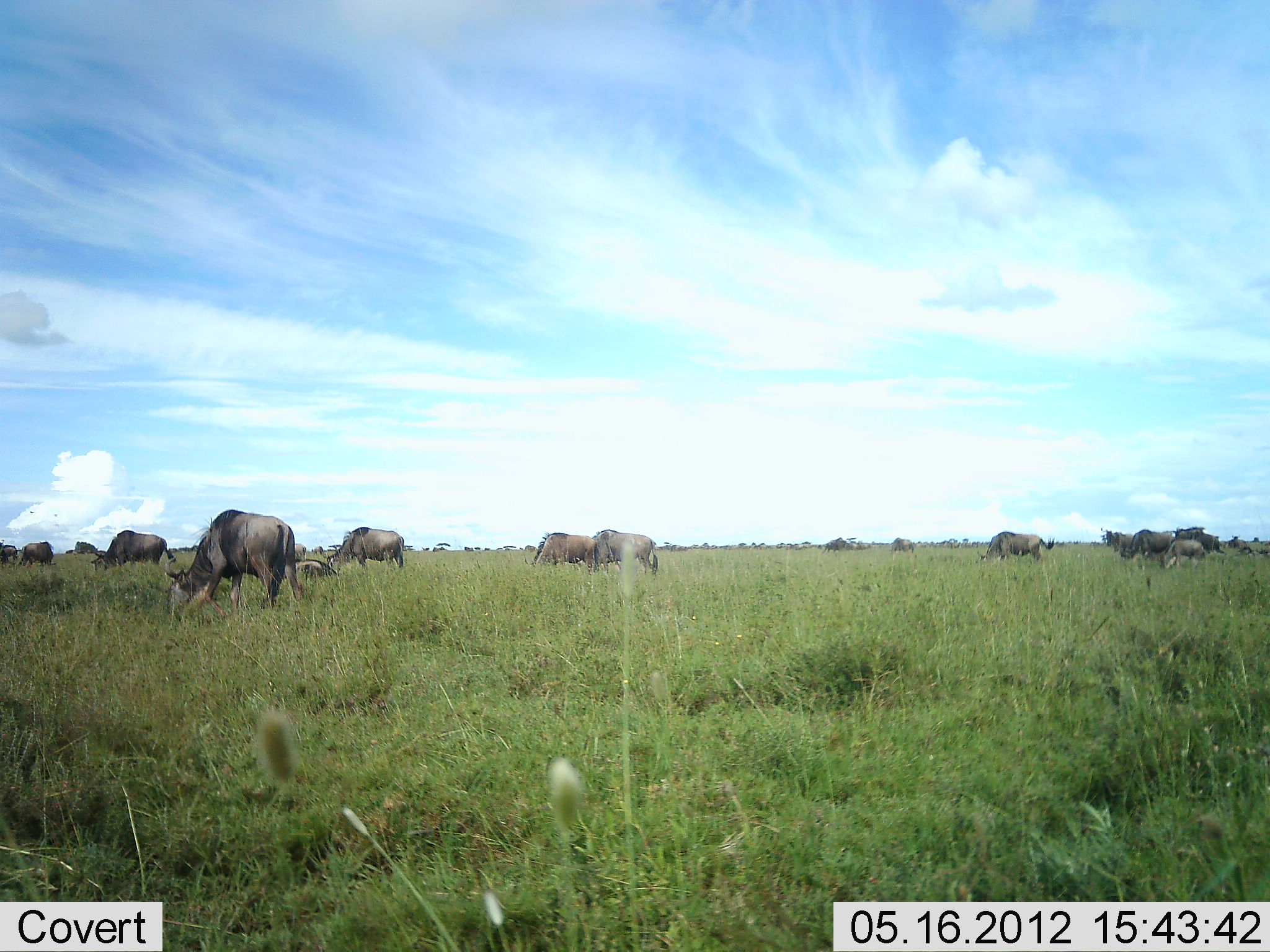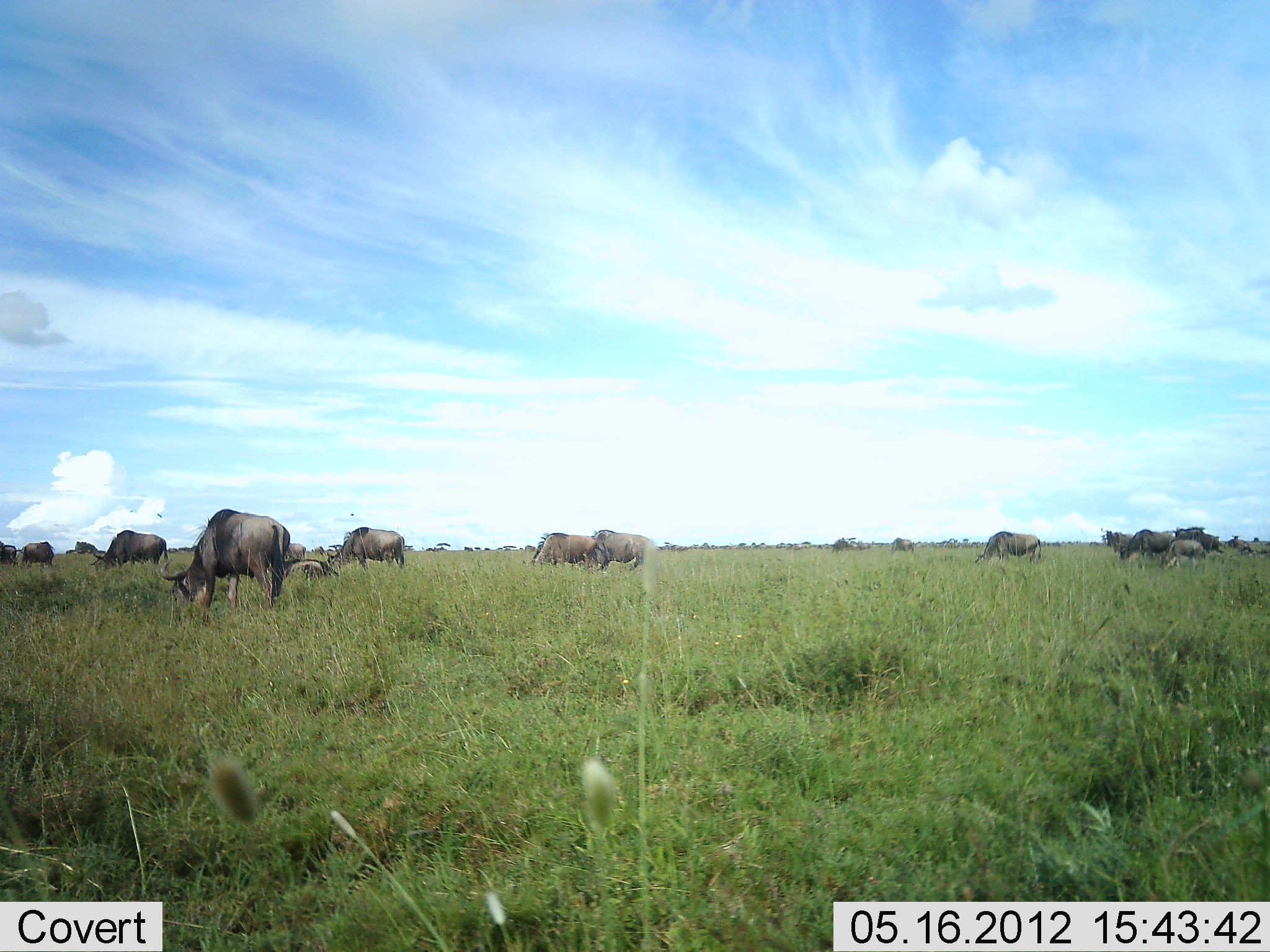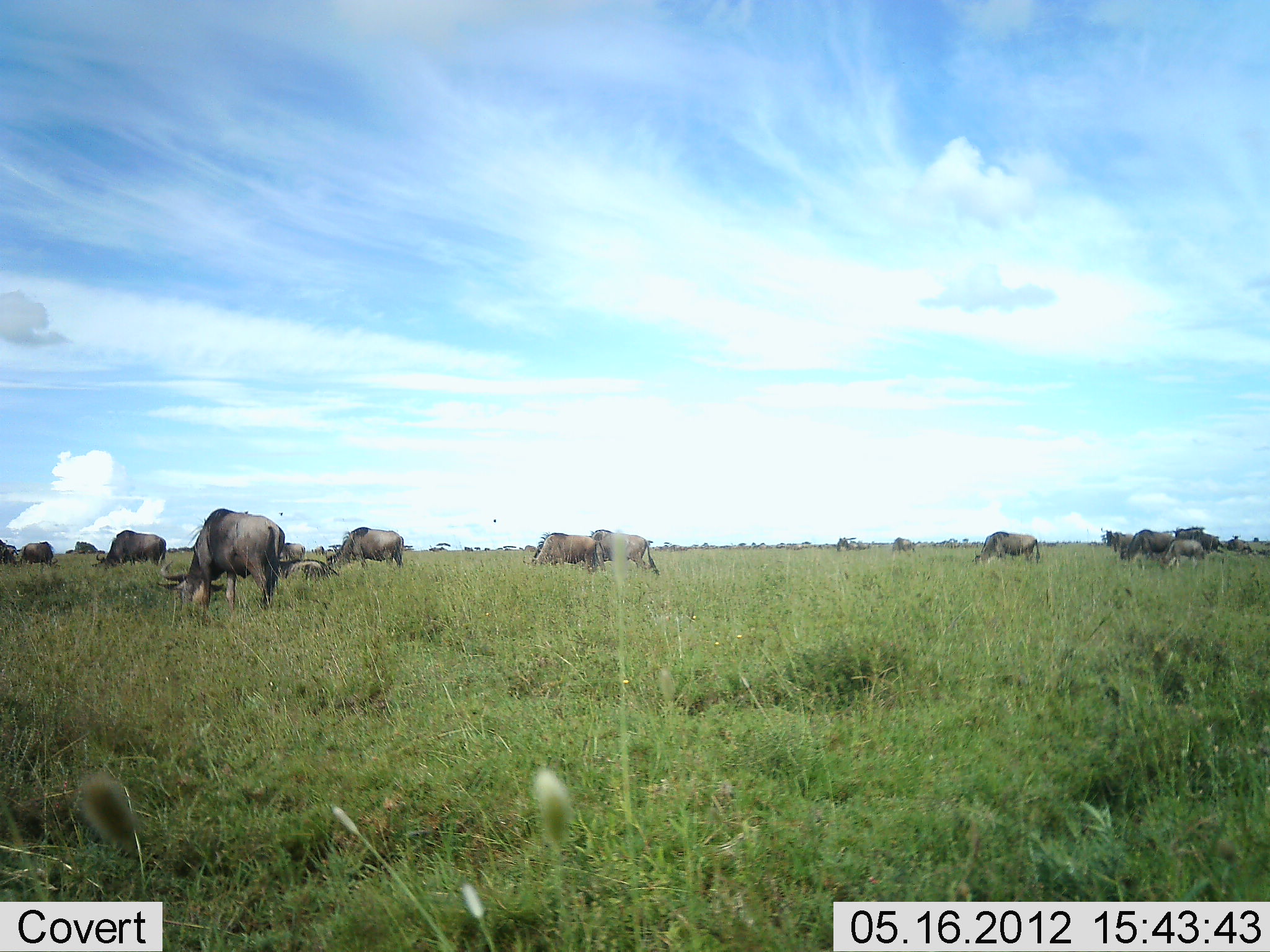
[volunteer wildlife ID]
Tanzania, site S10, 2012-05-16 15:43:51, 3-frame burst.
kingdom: Animalia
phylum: Chordata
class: Mammalia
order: Artiodactyla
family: Bovidae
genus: Connochaetes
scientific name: Connochaetes taurinus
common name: blue wildebeest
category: wildebeest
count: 11-50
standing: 40%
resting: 10%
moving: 10%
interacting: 0%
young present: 0%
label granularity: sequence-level